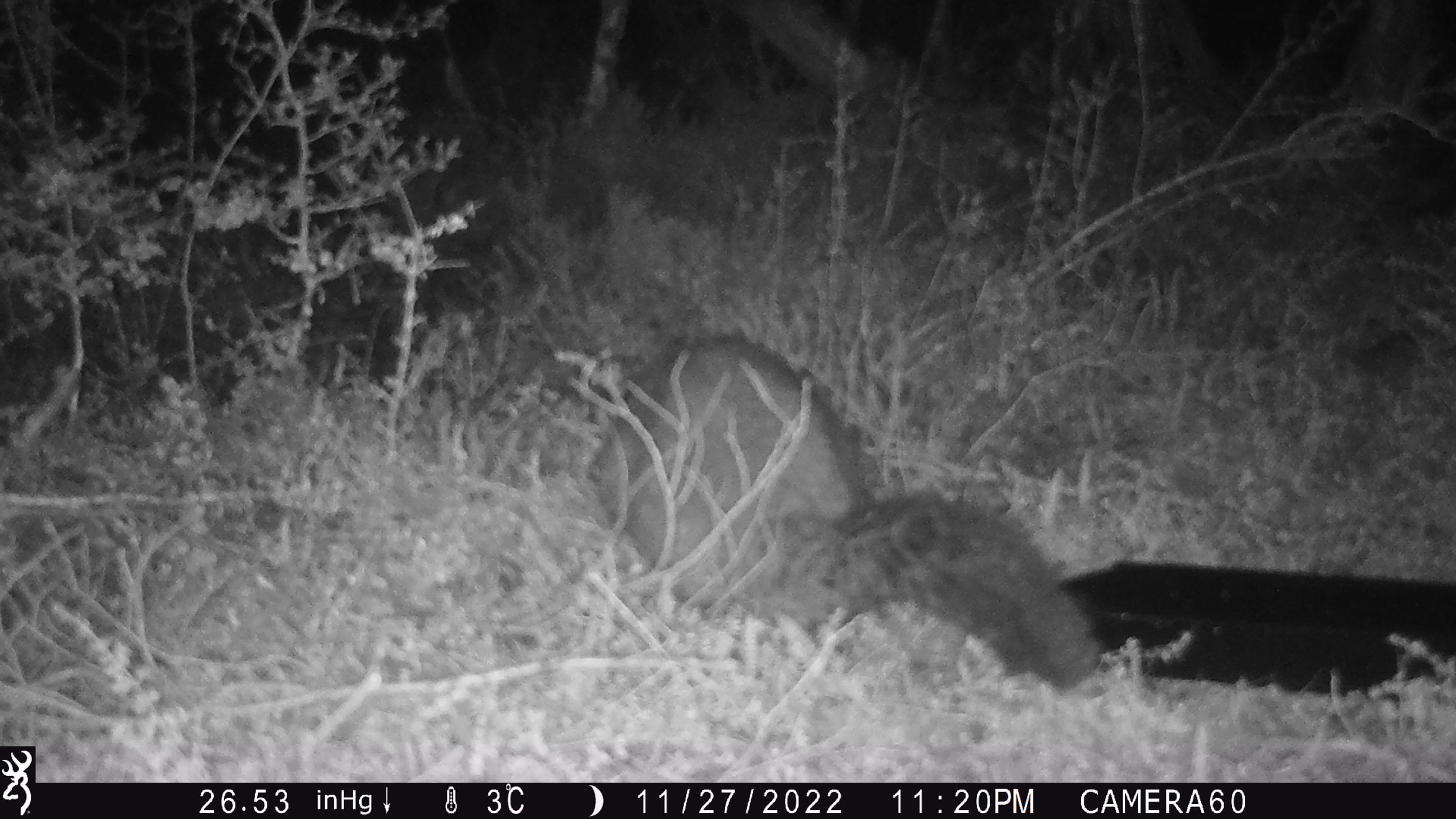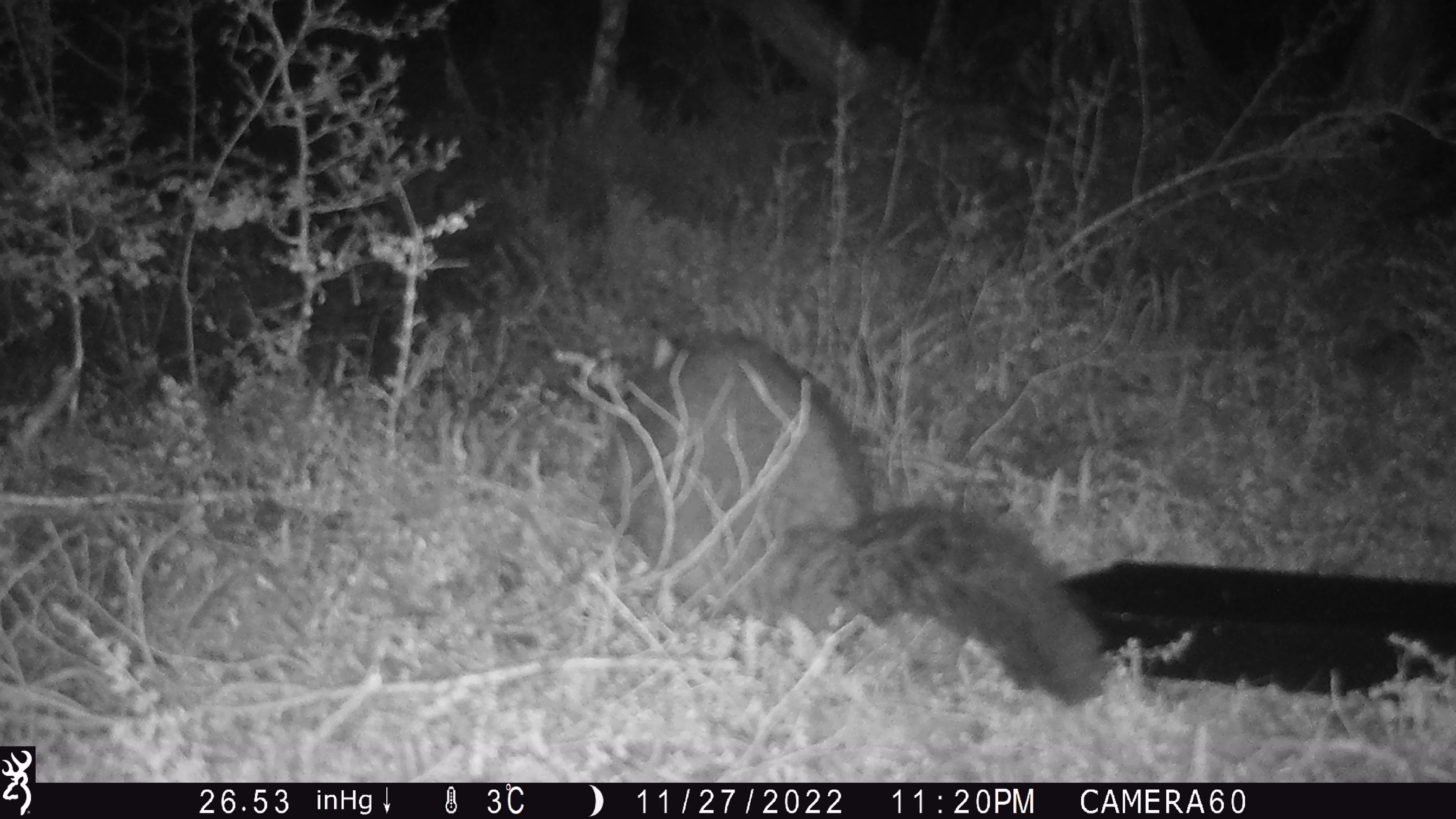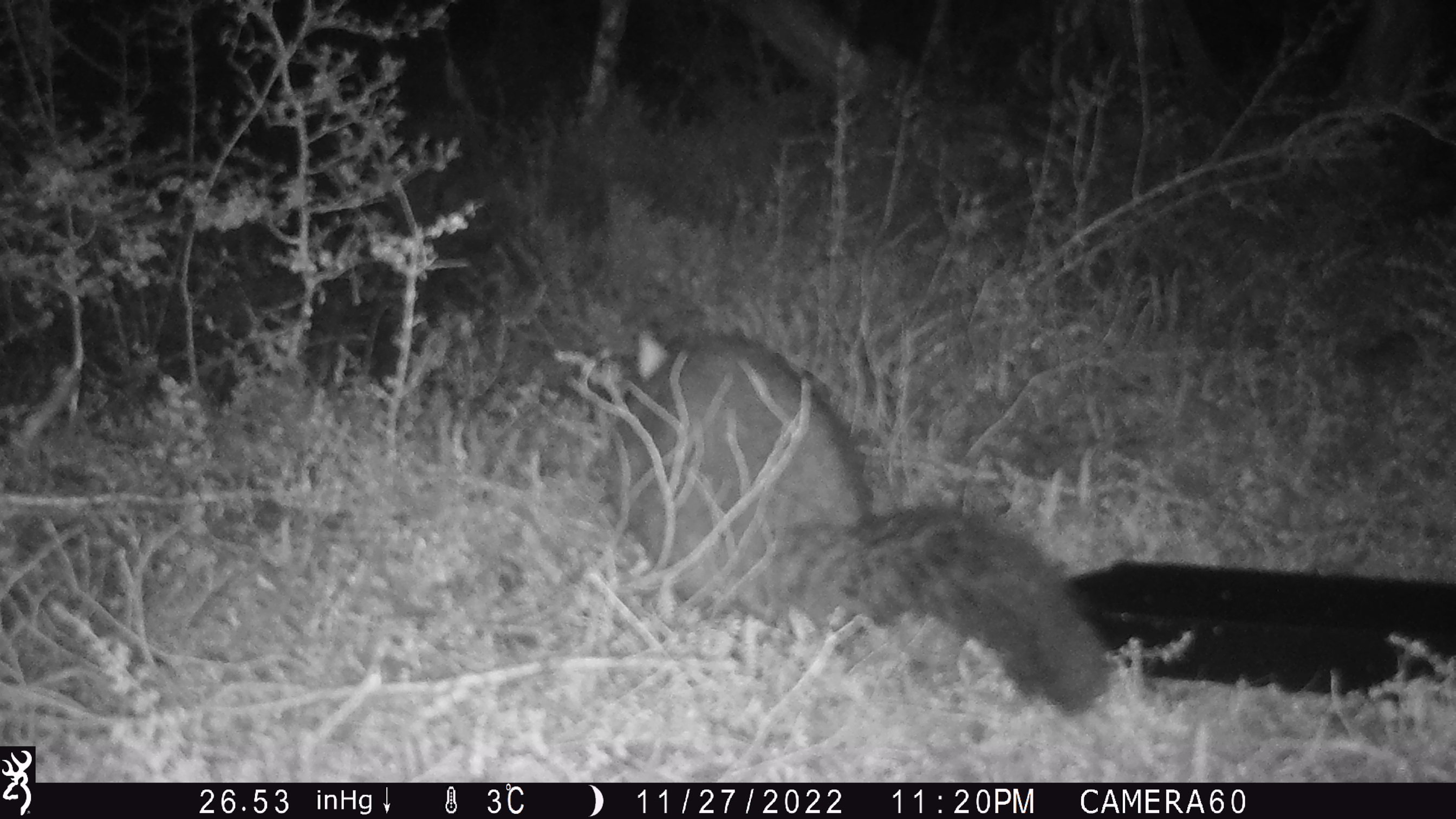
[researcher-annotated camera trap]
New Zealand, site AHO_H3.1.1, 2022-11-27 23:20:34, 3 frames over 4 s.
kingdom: Animalia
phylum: Chordata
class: Mammalia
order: Diprotodontia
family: Phalangeridae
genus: Trichosurus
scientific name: Trichosurus vulpecula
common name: common brushtail possum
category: possum